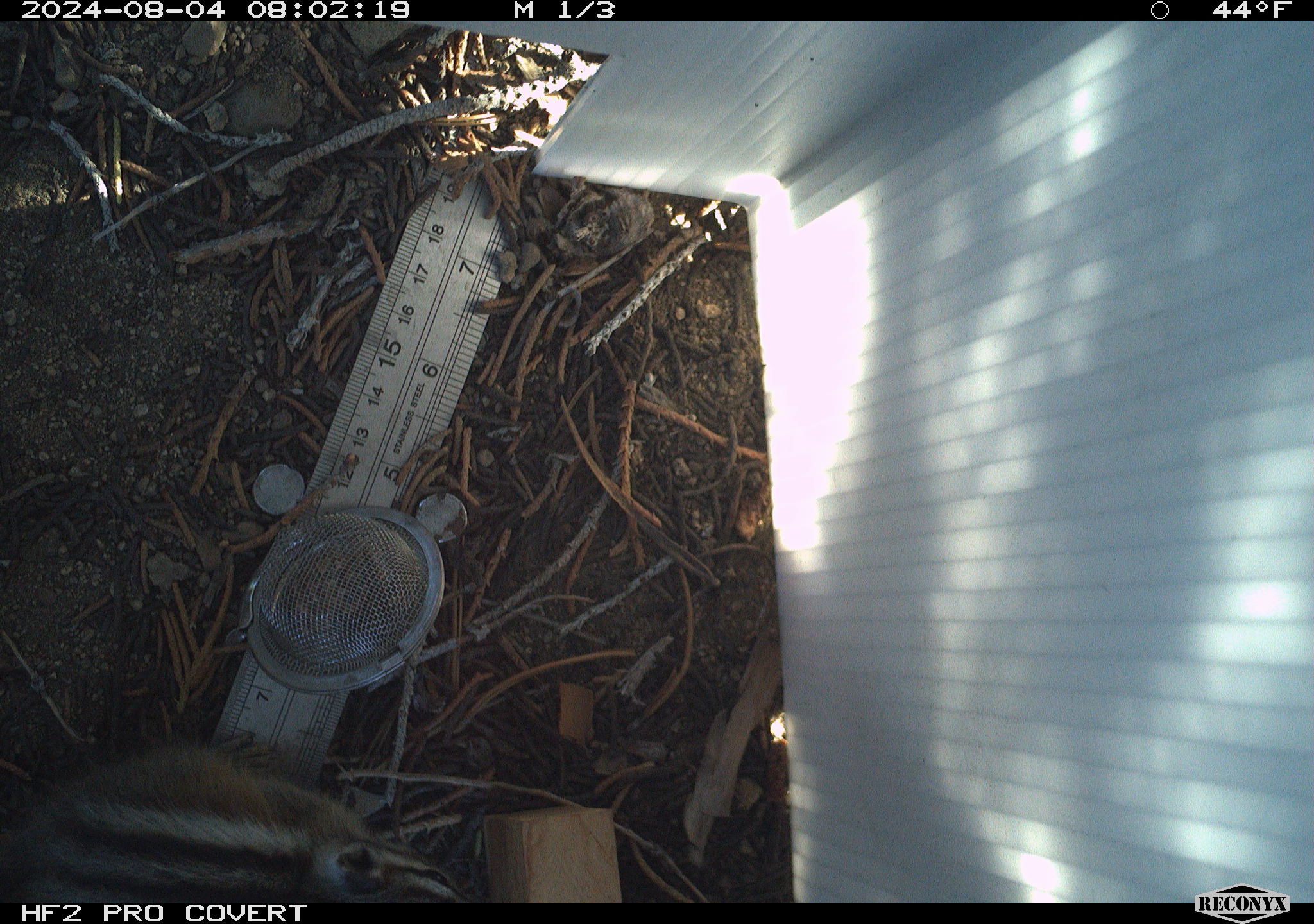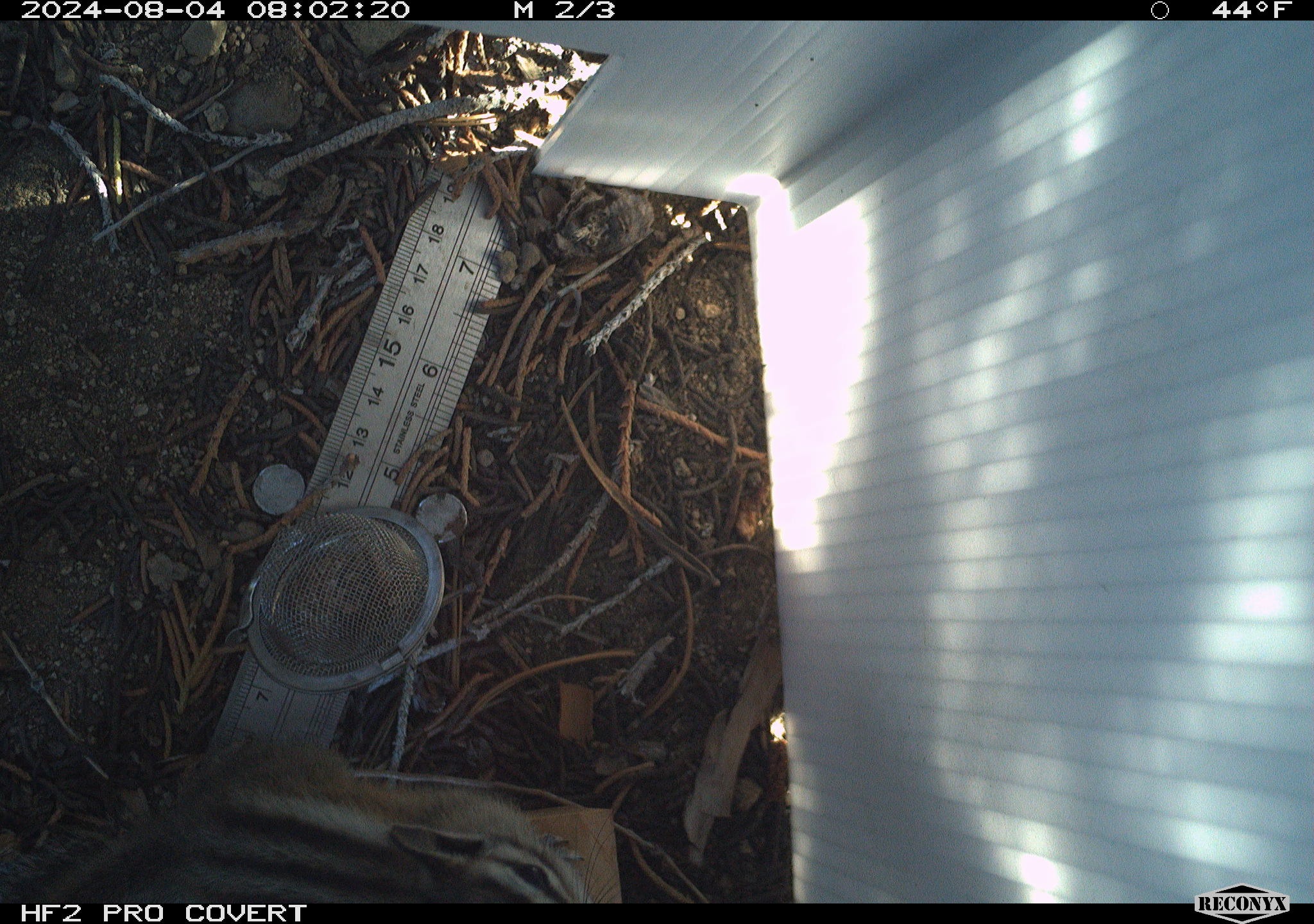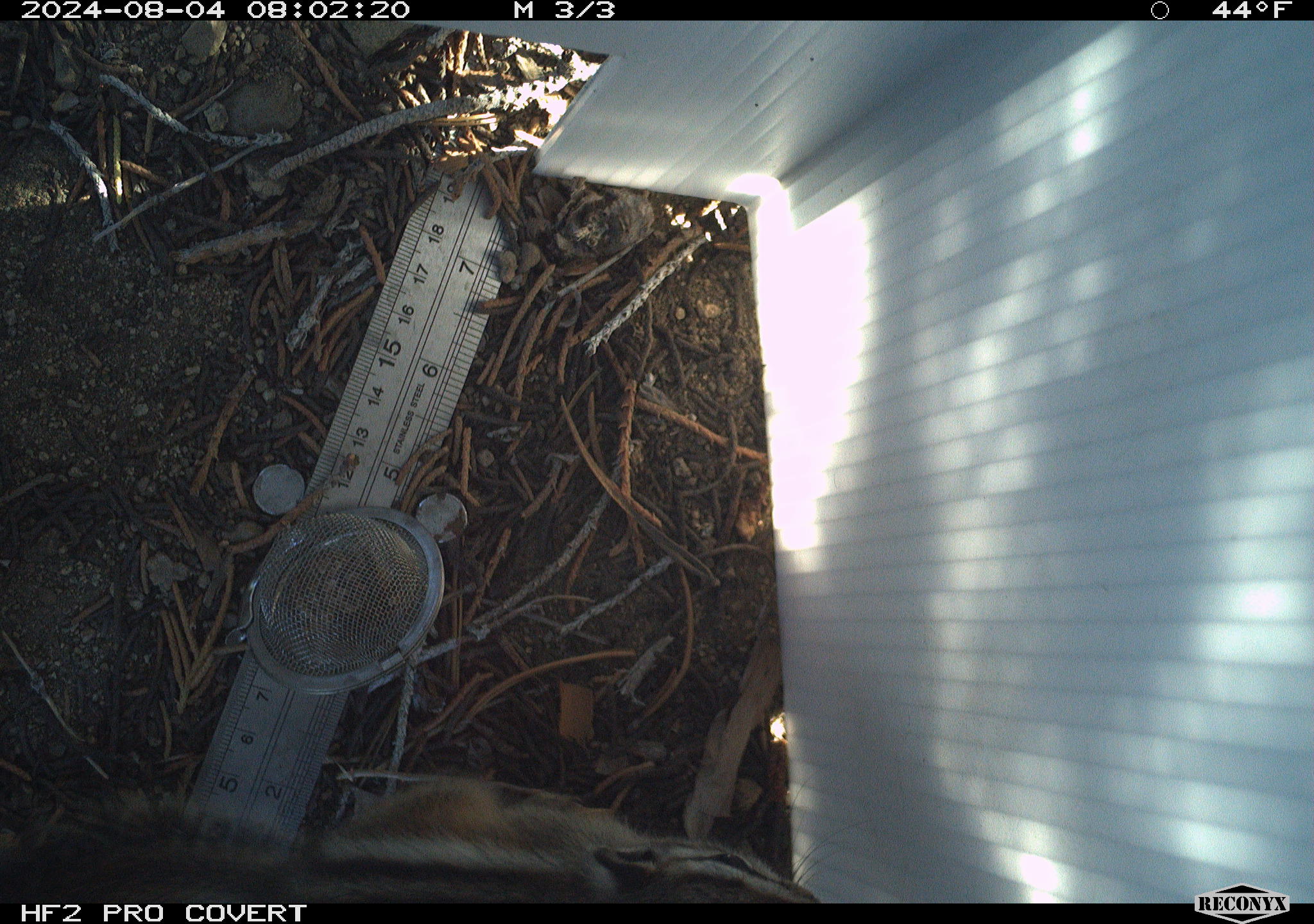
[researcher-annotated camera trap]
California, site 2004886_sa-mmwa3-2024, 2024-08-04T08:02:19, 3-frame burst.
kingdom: Animalia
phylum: Chordata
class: Mammalia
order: Rodentia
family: Sciuridae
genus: Neotamias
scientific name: Neotamias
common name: western chipmunks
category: neotamias species